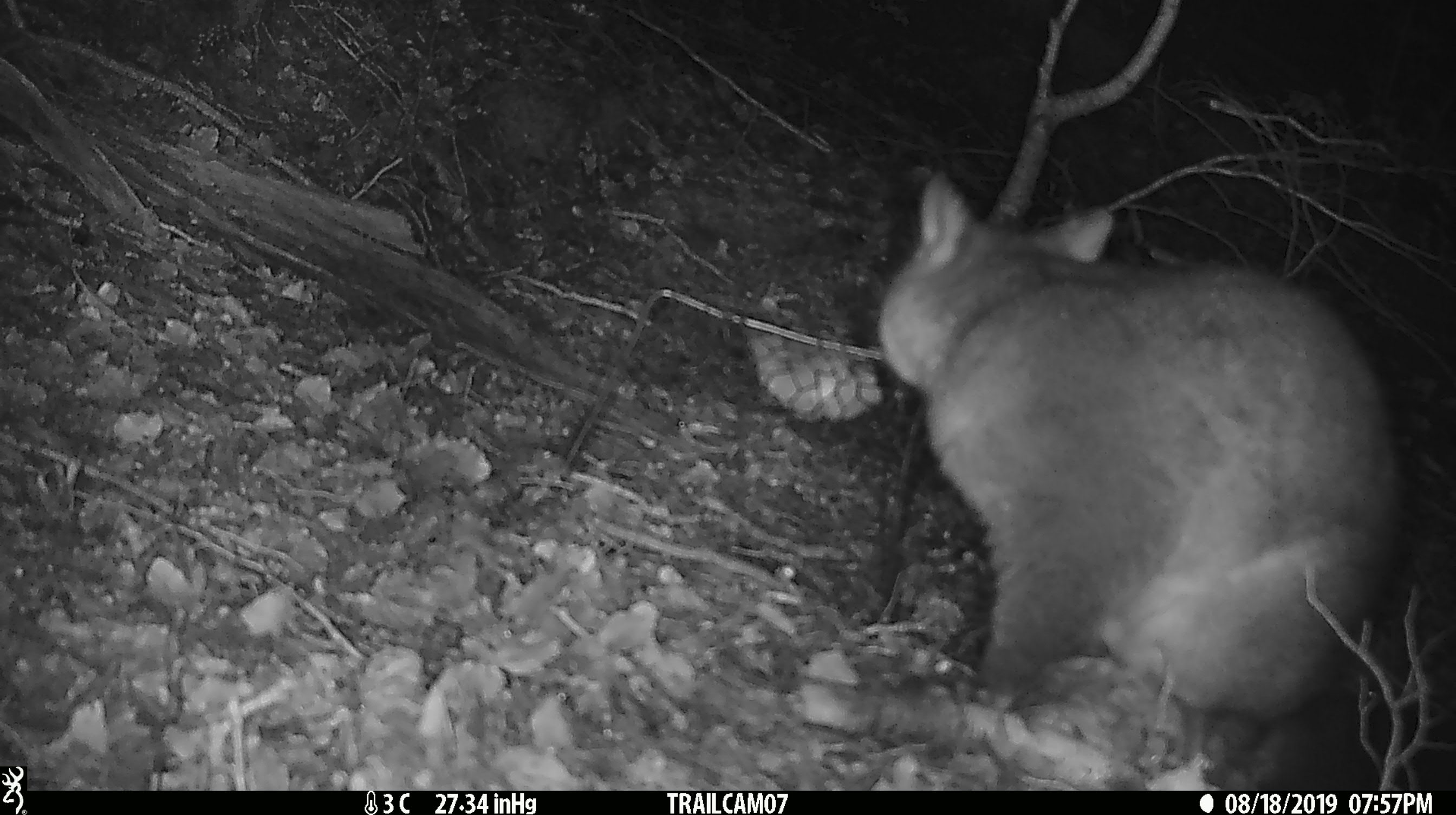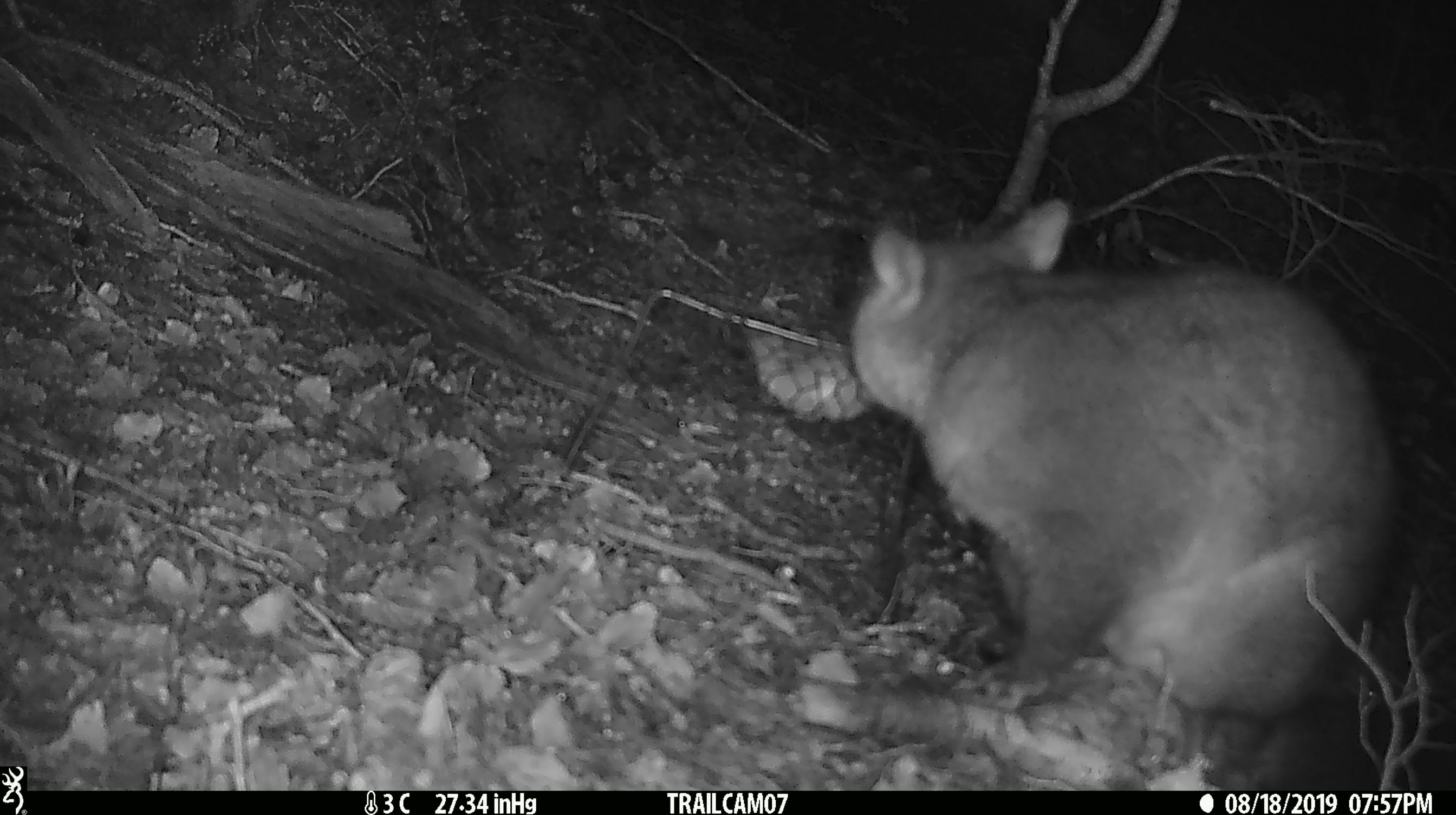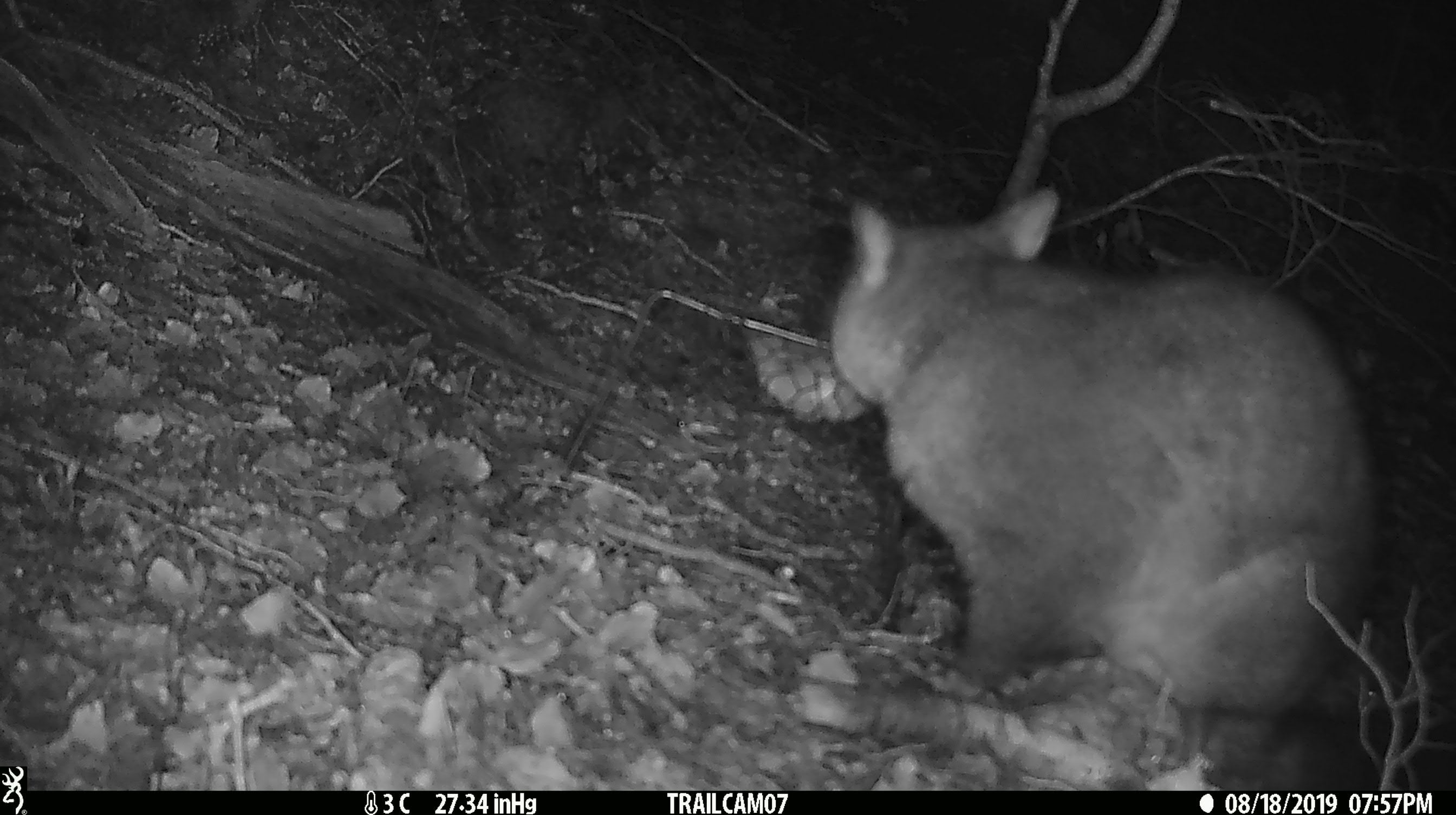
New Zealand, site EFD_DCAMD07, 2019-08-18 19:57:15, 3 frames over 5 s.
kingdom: Animalia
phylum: Chordata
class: Mammalia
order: Diprotodontia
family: Phalangeridae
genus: Trichosurus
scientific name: Trichosurus vulpecula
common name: common brushtail possum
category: possum